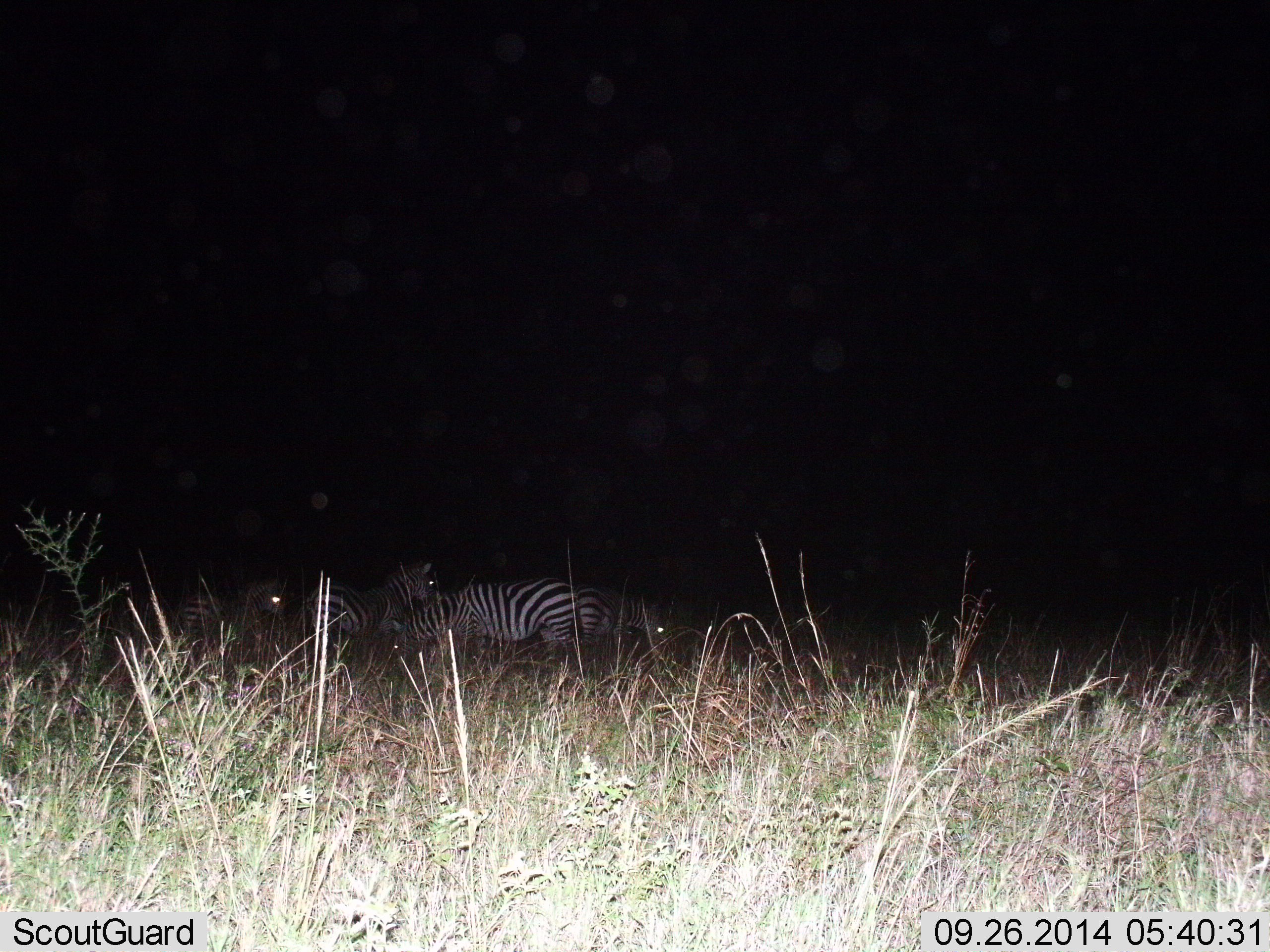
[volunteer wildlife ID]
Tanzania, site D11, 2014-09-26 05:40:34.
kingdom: Animalia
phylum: Chordata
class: Mammalia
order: Perissodactyla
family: Equidae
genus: Equus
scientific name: Equus quagga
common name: plains zebra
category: zebra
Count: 4.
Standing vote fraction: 80%.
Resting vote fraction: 30%.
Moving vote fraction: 0%.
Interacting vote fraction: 0%.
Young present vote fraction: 0%.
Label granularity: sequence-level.